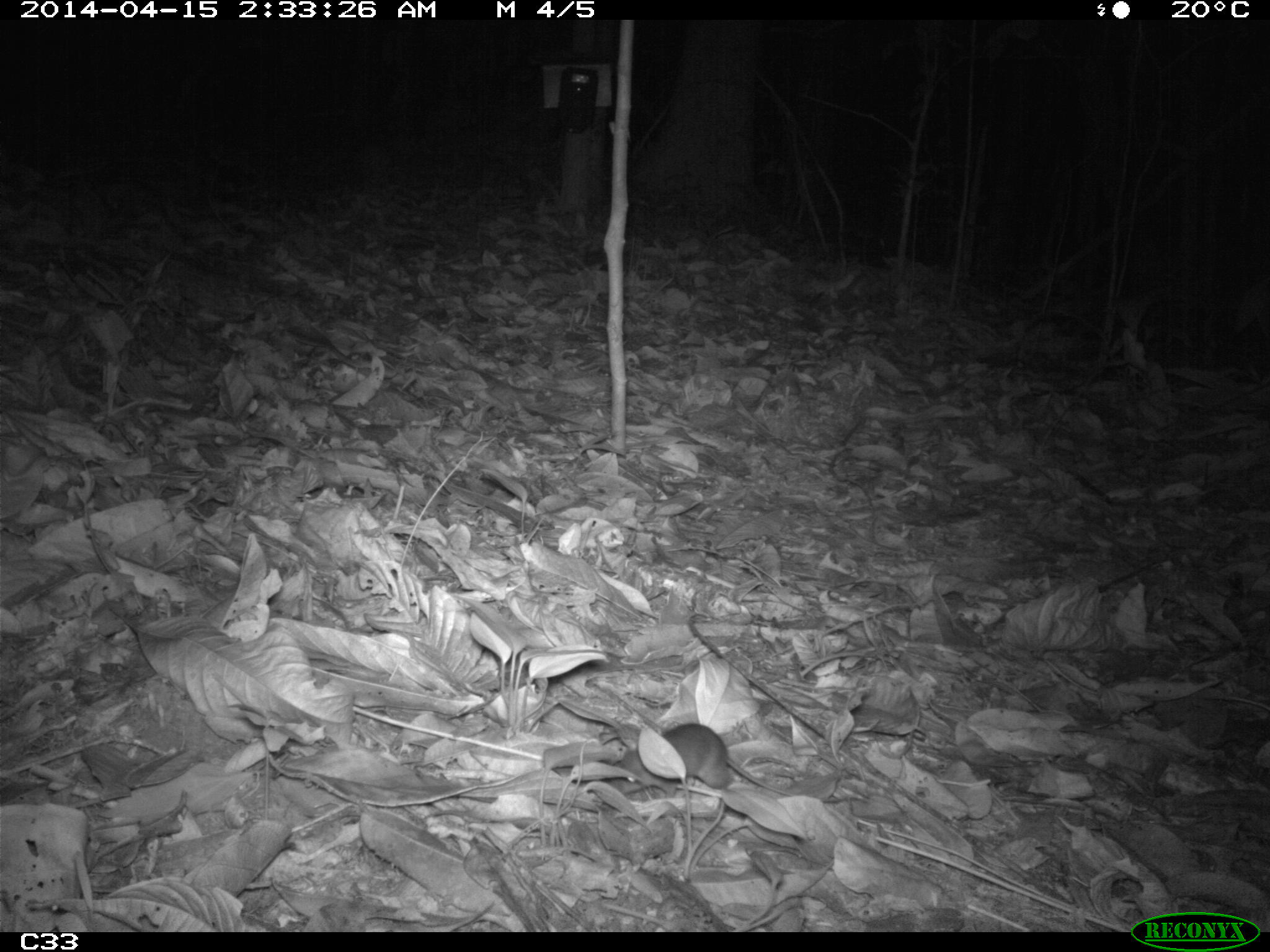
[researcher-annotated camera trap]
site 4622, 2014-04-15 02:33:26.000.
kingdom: Animalia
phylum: Chordata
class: Mammalia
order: Rodentia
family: Muridae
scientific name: Muridae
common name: mice, rats, and gerbils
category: unknown mouse or rat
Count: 1.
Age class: adult.